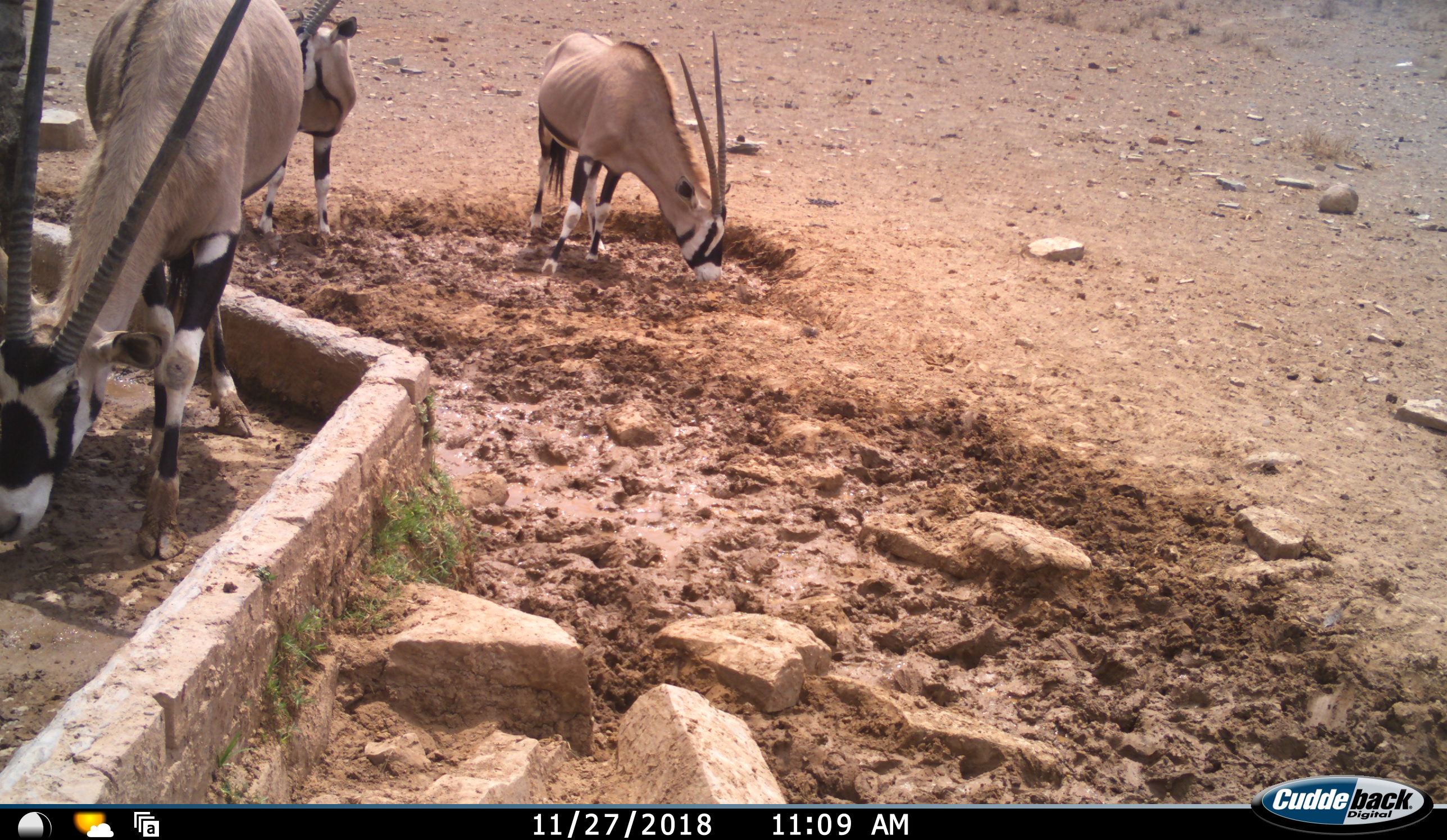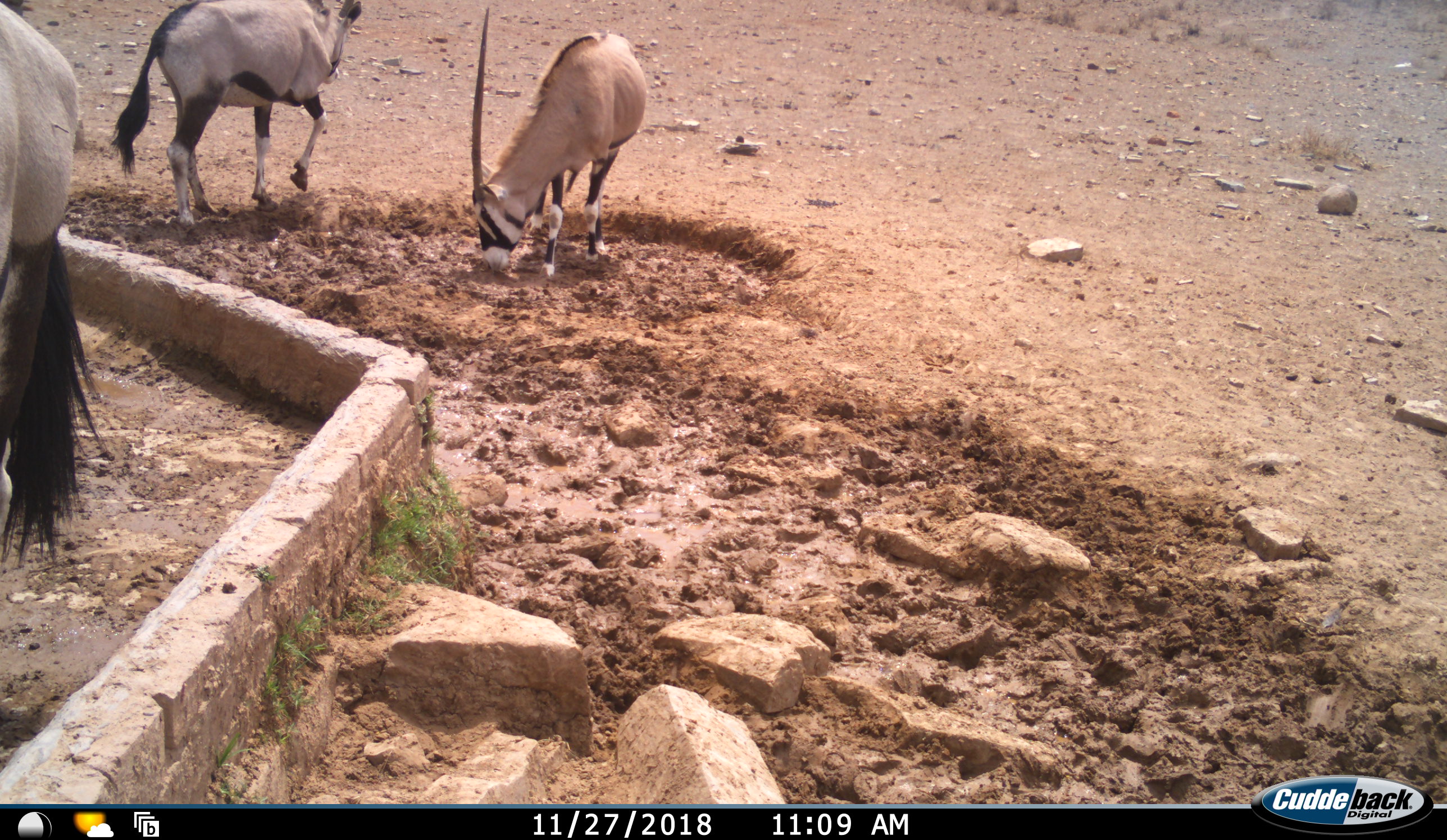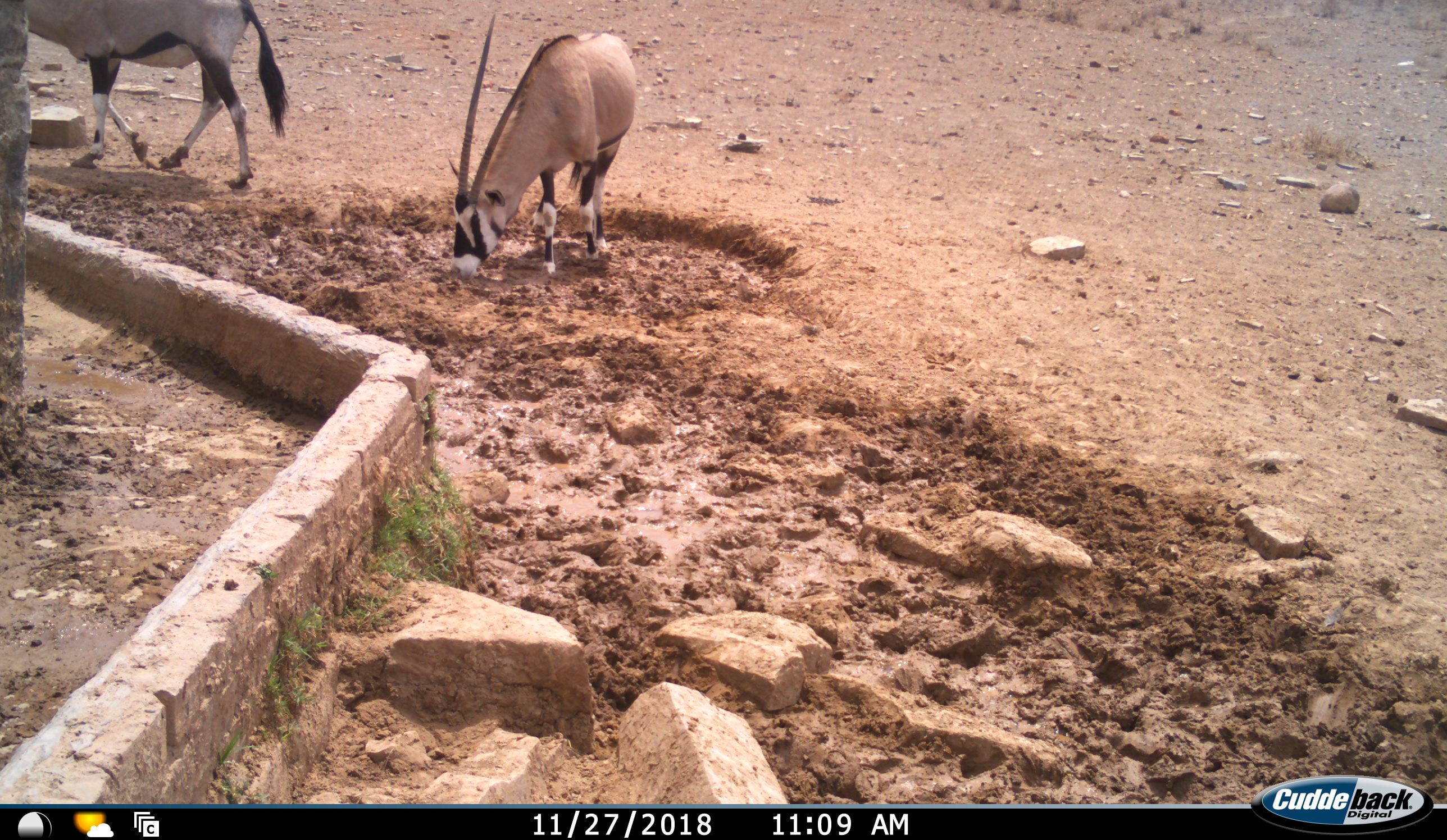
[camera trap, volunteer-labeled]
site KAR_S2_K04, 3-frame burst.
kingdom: Animalia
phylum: Chordata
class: Mammalia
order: Artiodactyla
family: Bovidae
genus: Oryx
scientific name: Oryx gazella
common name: gemsbok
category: oryx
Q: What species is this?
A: Oryx (gemsbok) (Oryx gazella).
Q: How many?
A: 3.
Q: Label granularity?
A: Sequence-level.